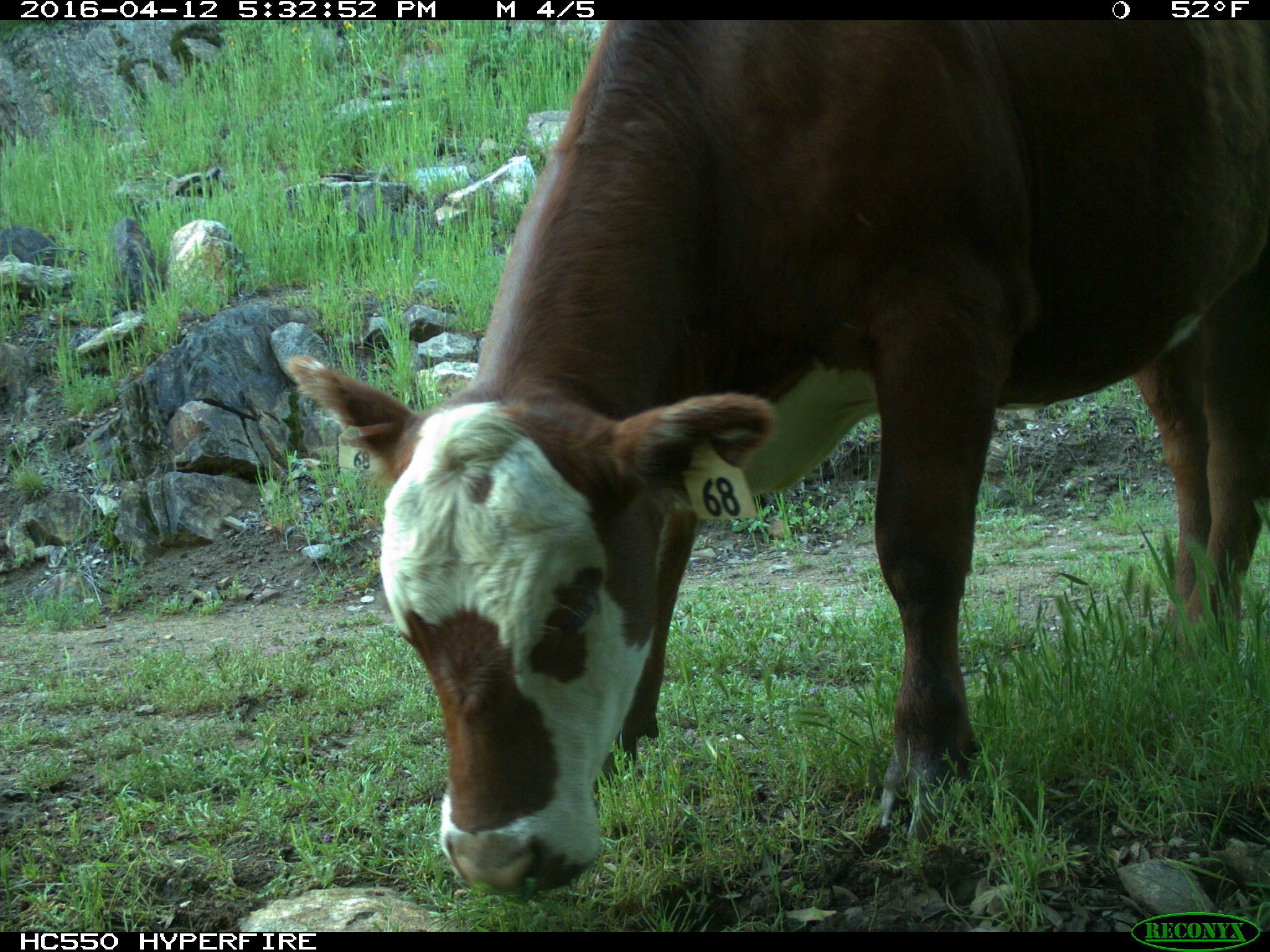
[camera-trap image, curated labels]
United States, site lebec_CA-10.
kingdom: Animalia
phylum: Chordata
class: Mammalia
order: Artiodactyla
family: Bovidae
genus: Bos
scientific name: Bos taurus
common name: domestic cow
Bos taurus (domestic cow).